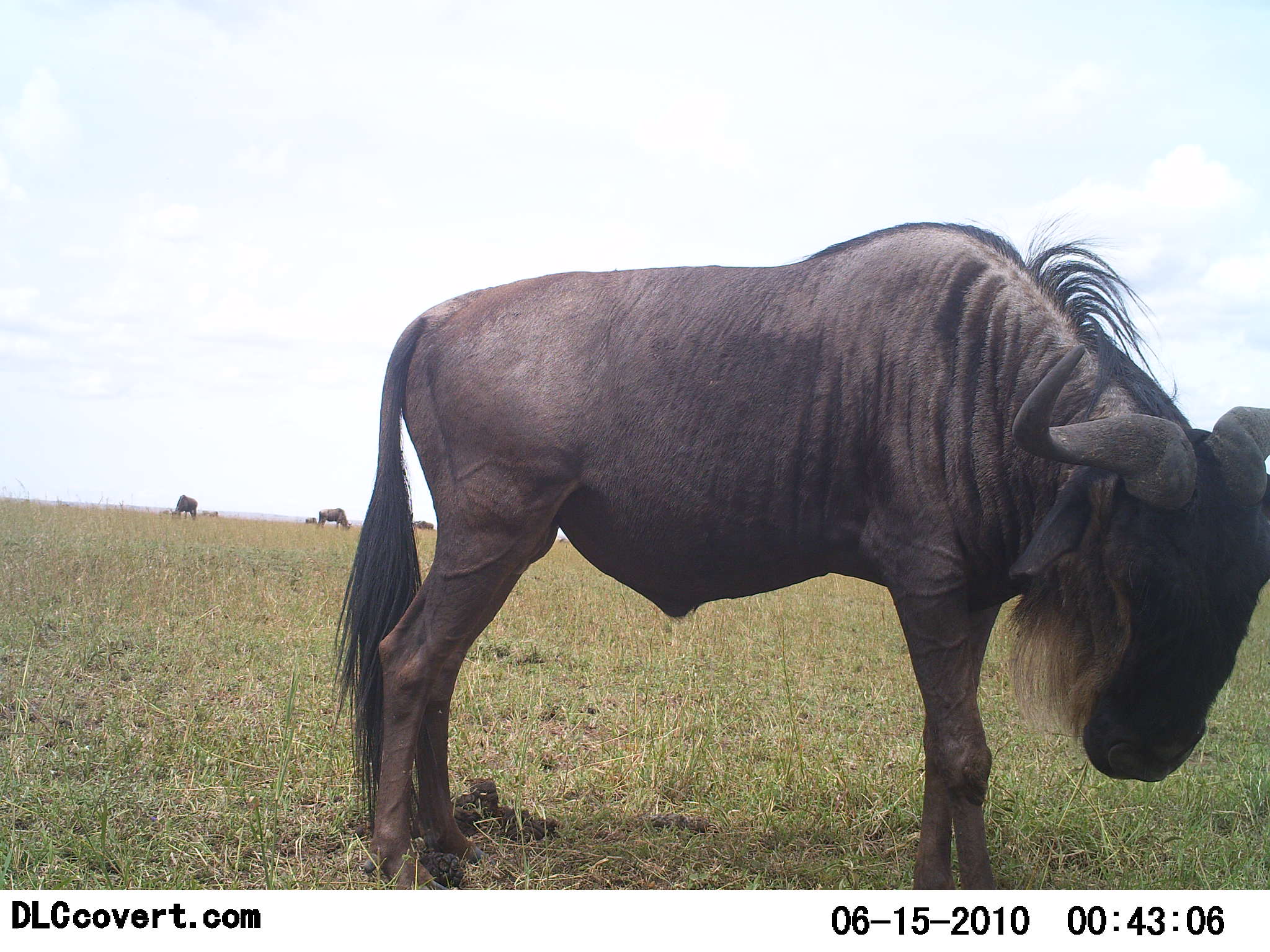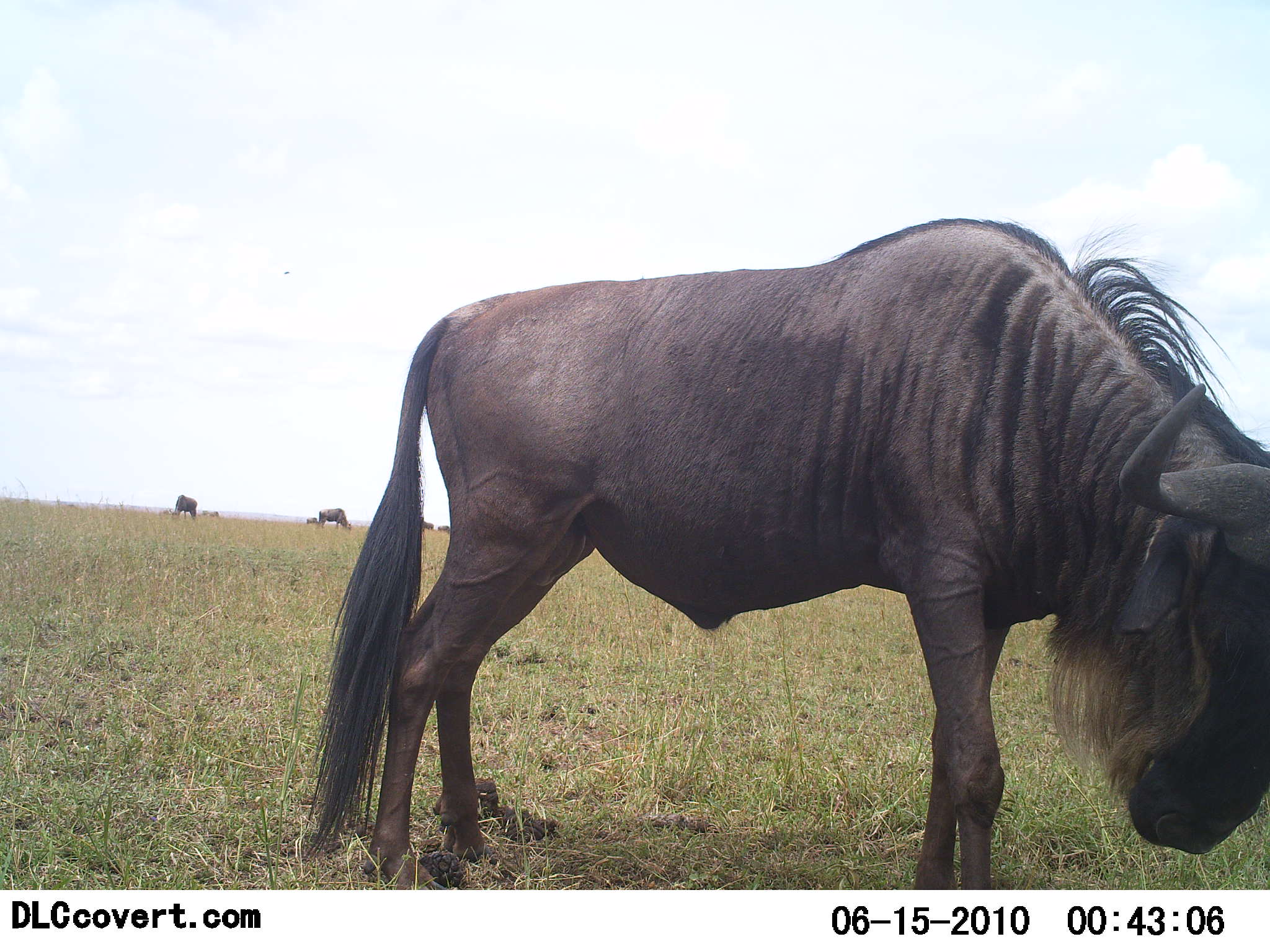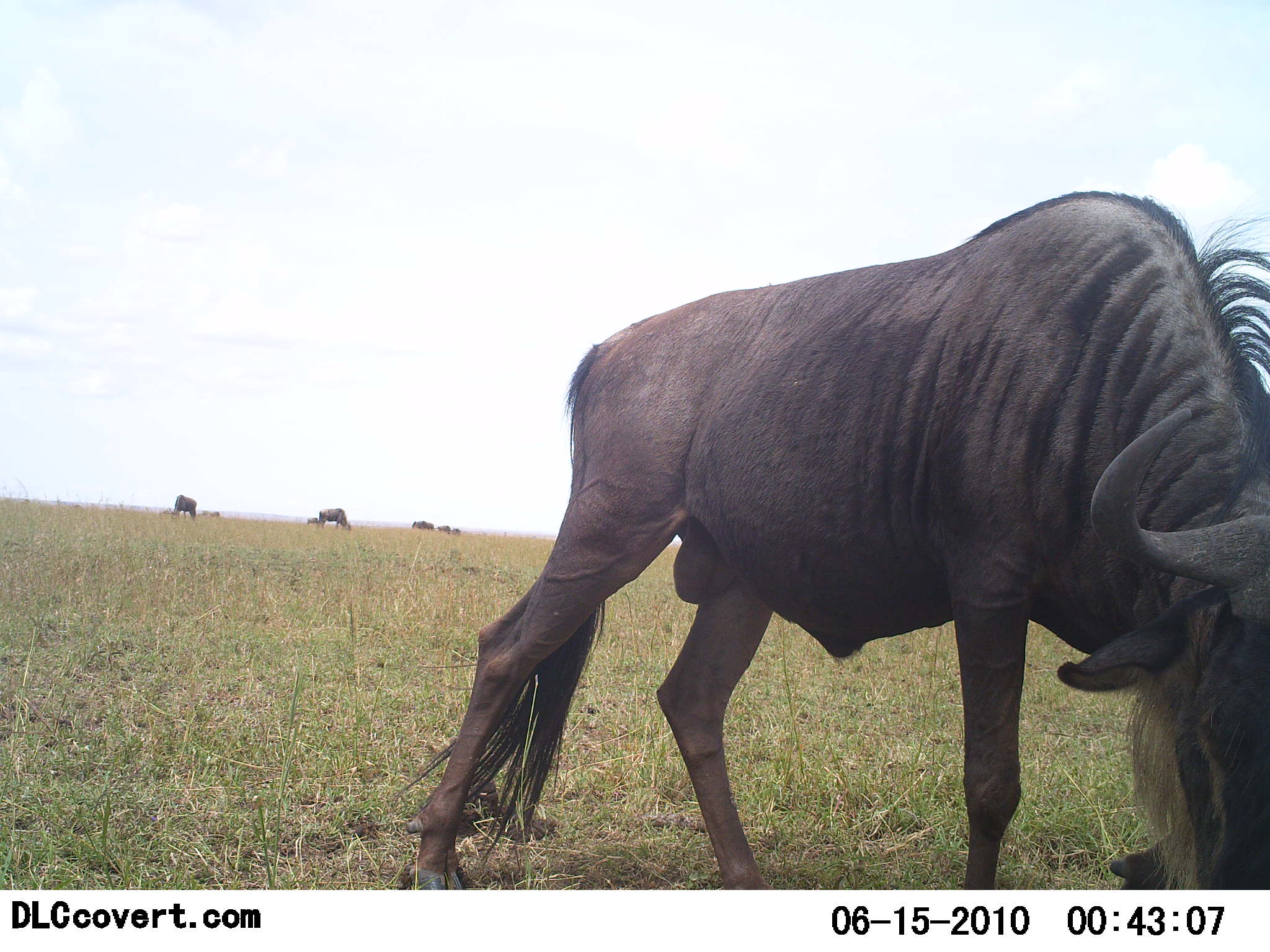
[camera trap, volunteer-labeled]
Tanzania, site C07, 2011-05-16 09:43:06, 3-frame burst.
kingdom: Animalia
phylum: Chordata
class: Mammalia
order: Artiodactyla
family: Bovidae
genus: Connochaetes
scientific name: Connochaetes taurinus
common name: blue wildebeest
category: wildebeest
Wildebeest (blue wildebeest) (Connochaetes taurinus), count 6. Behavior (volunteer vote fractions): standing 77%, resting 8%, moving 15%, interacting 0%. Young present (vote fraction): 0%. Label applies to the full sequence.